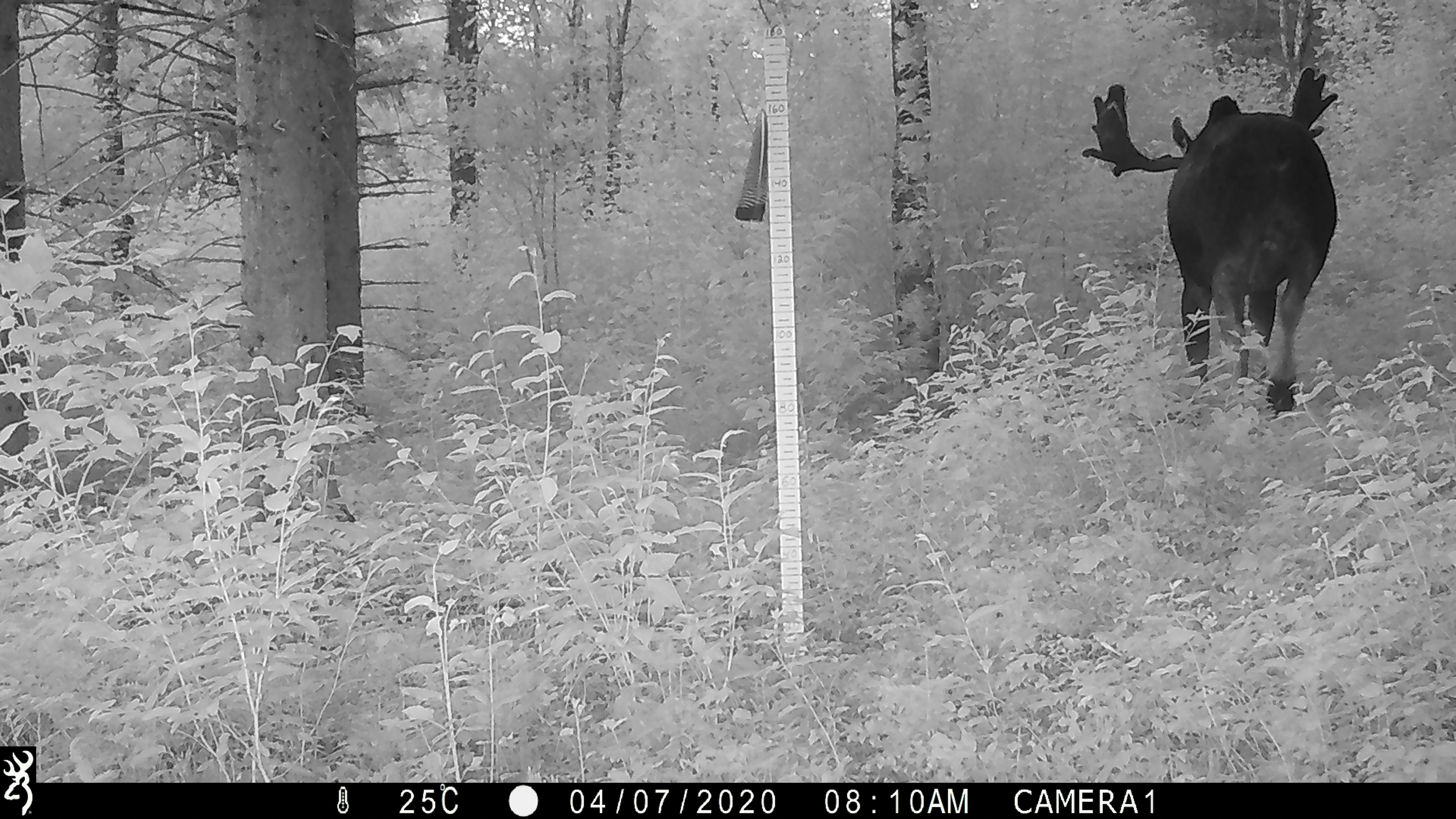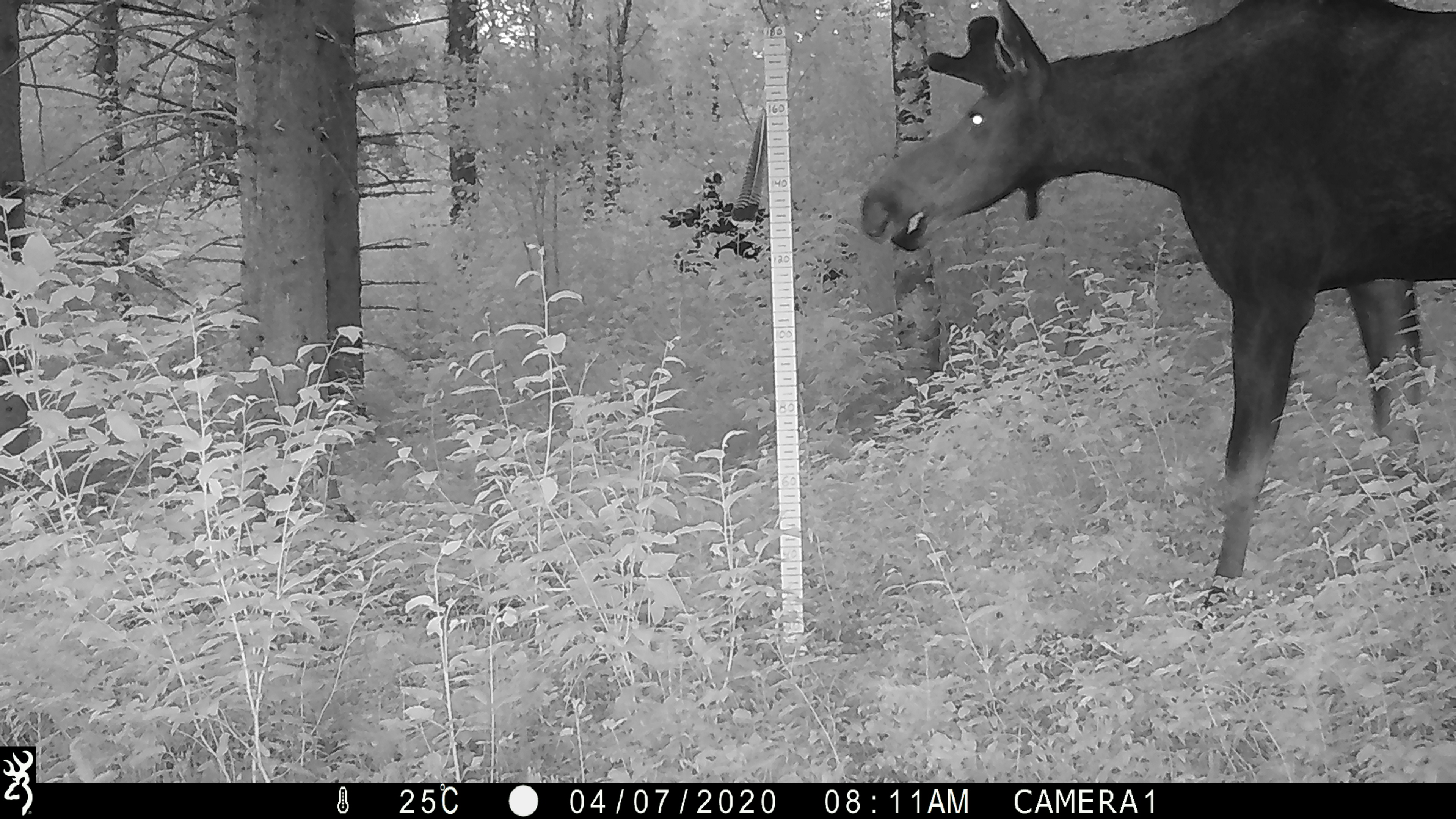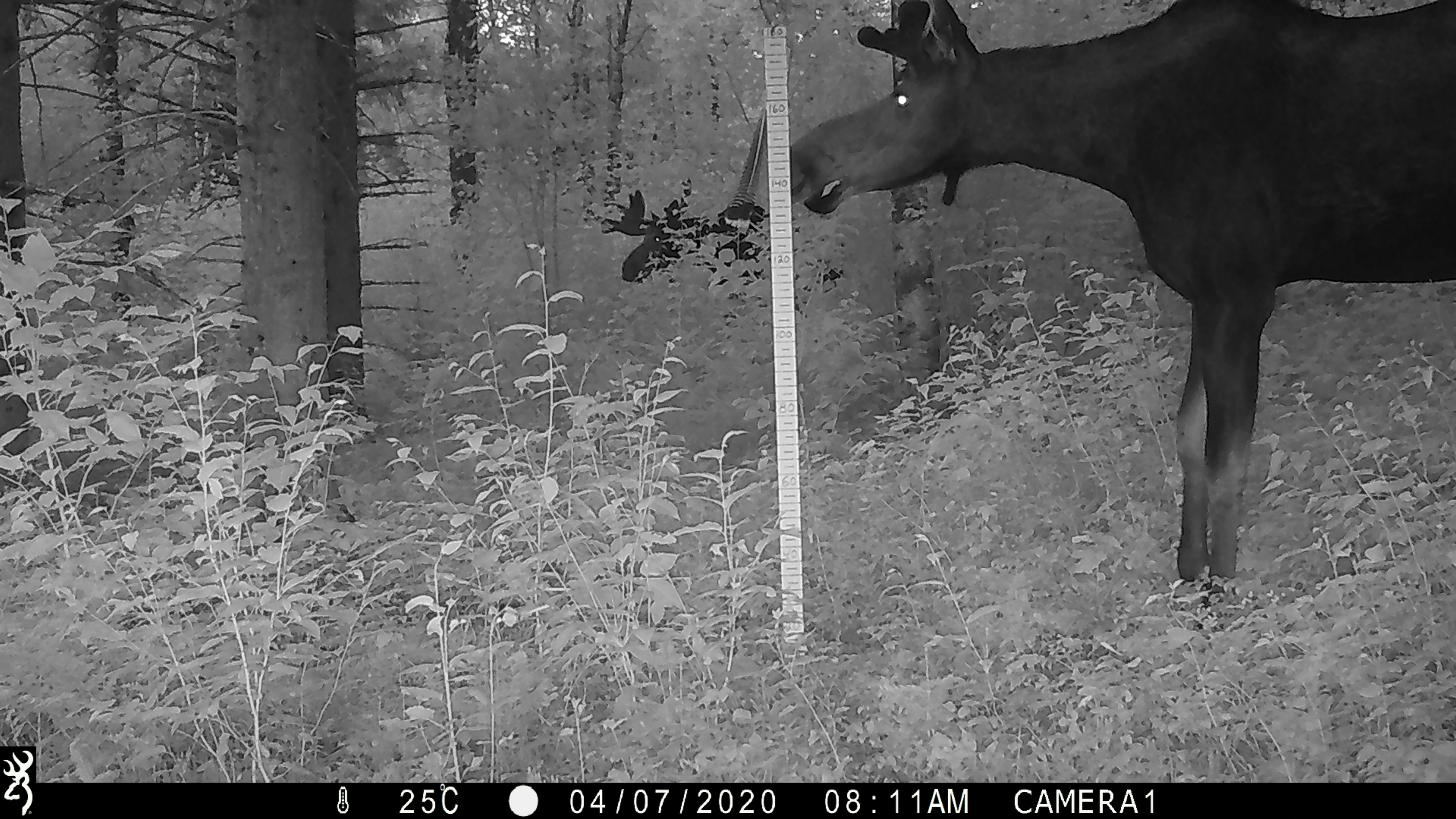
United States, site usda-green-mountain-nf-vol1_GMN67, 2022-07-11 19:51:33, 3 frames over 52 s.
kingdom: Animalia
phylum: Chordata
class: Mammalia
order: Artiodactyla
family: Cervidae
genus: Alces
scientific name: Alces alces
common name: moose